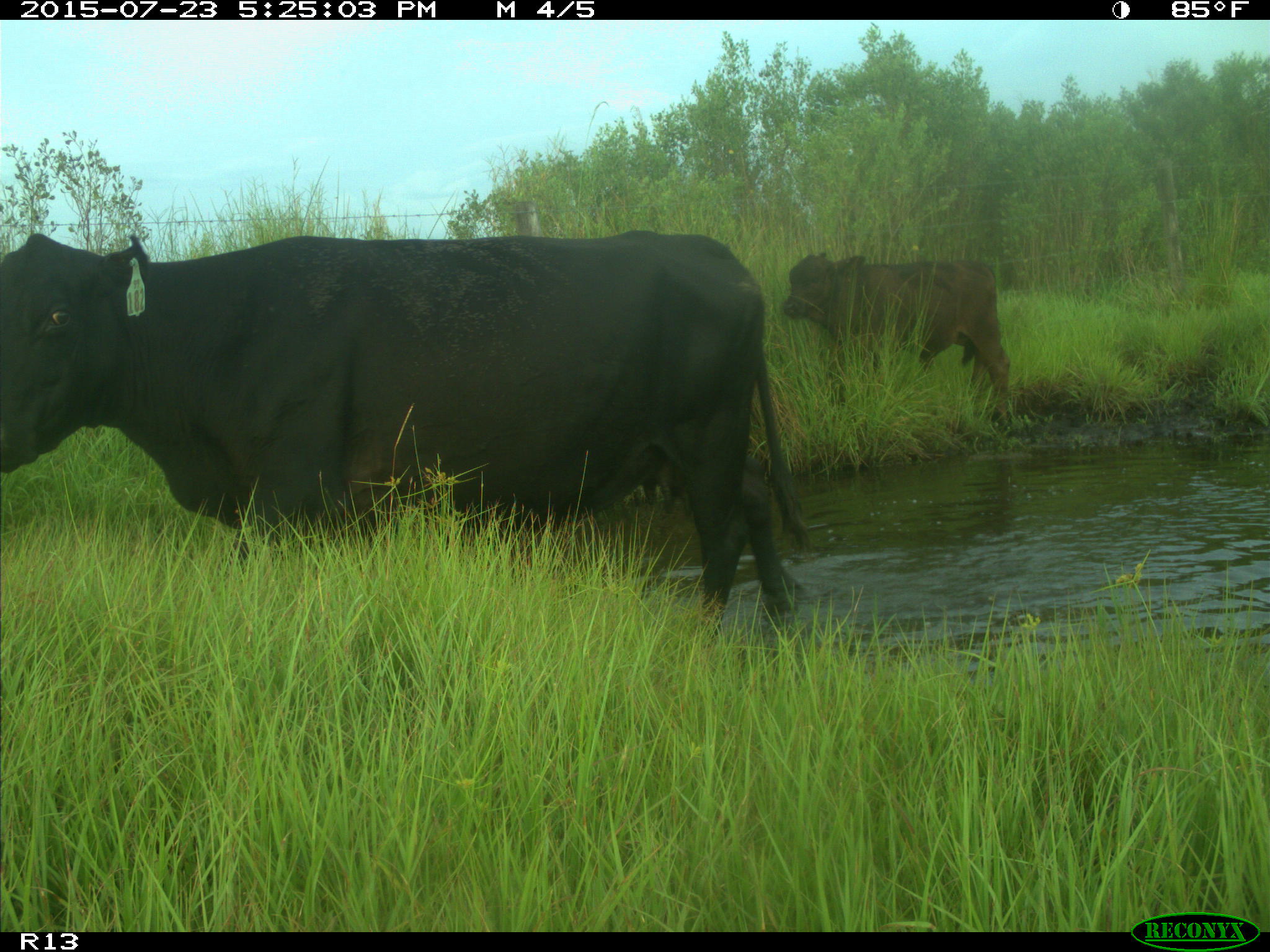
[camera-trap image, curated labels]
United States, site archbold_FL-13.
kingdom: Animalia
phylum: Chordata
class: Mammalia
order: Artiodactyla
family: Bovidae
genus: Bos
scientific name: Bos taurus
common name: domestic cow